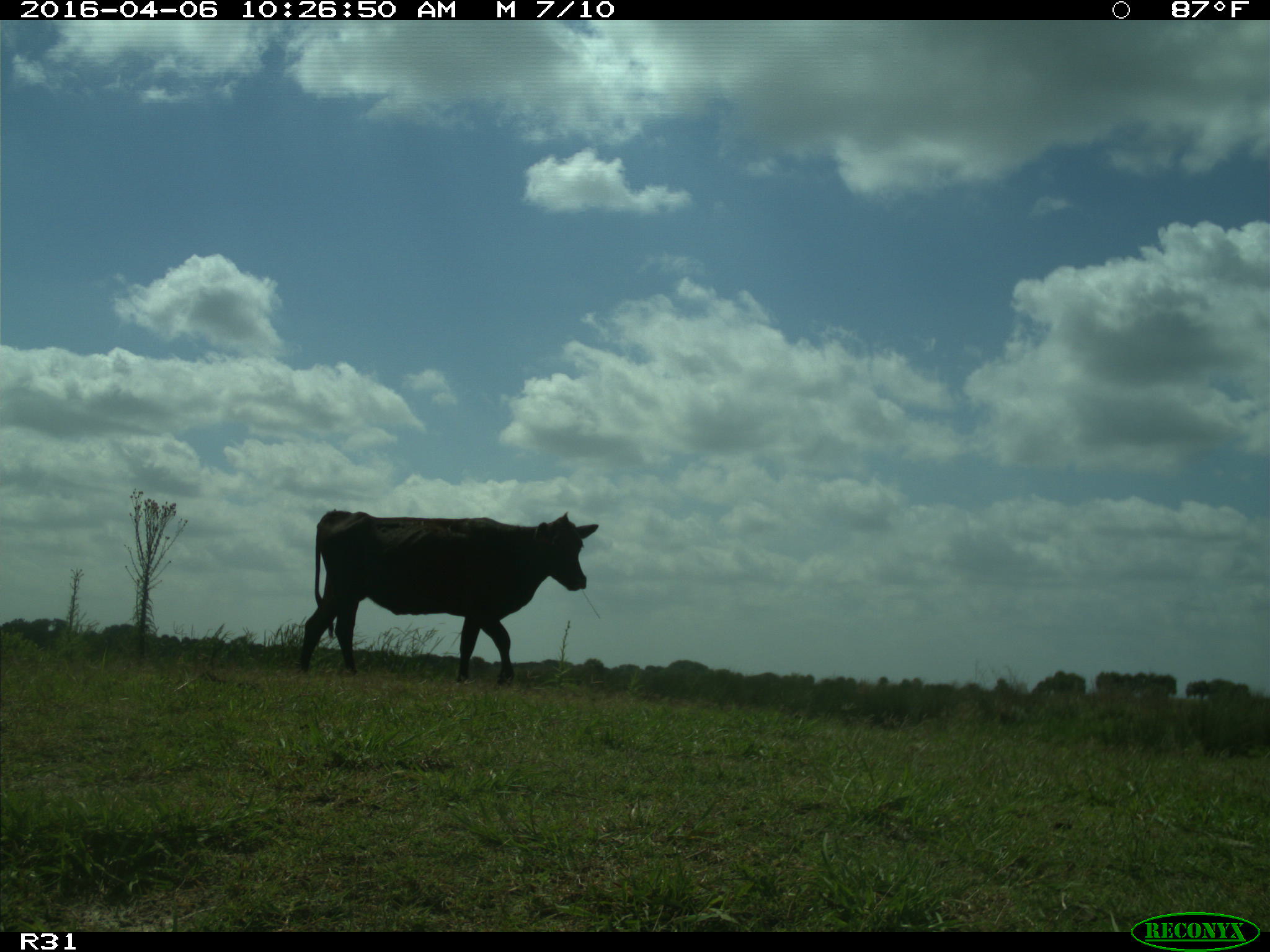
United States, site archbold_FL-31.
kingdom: Animalia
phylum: Chordata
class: Mammalia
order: Artiodactyla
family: Bovidae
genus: Bos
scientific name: Bos taurus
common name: domestic cow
Bos taurus (domestic cow).